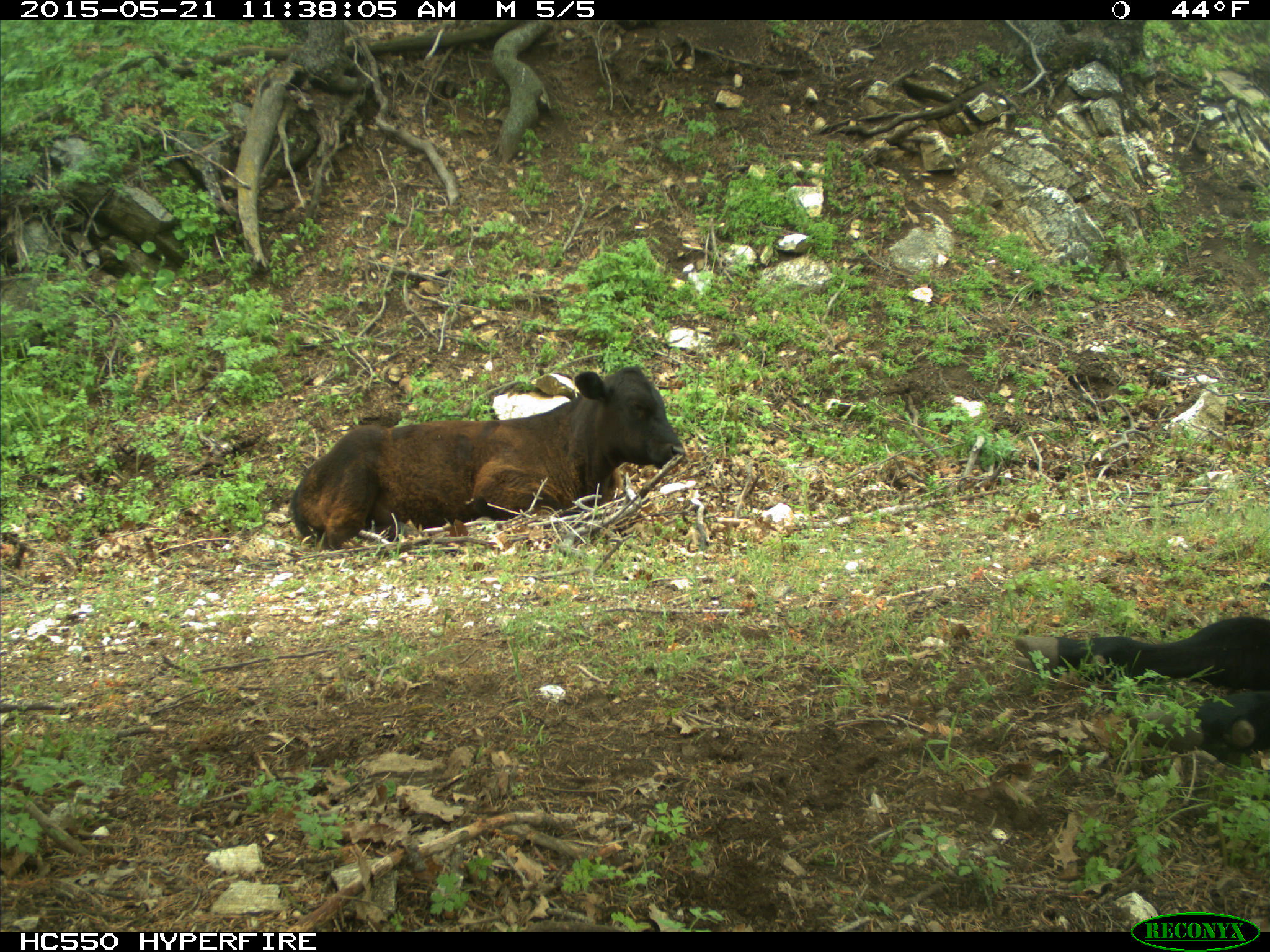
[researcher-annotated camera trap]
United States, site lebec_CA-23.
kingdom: Animalia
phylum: Chordata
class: Mammalia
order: Artiodactyla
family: Bovidae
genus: Bos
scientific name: Bos taurus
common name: domestic cow